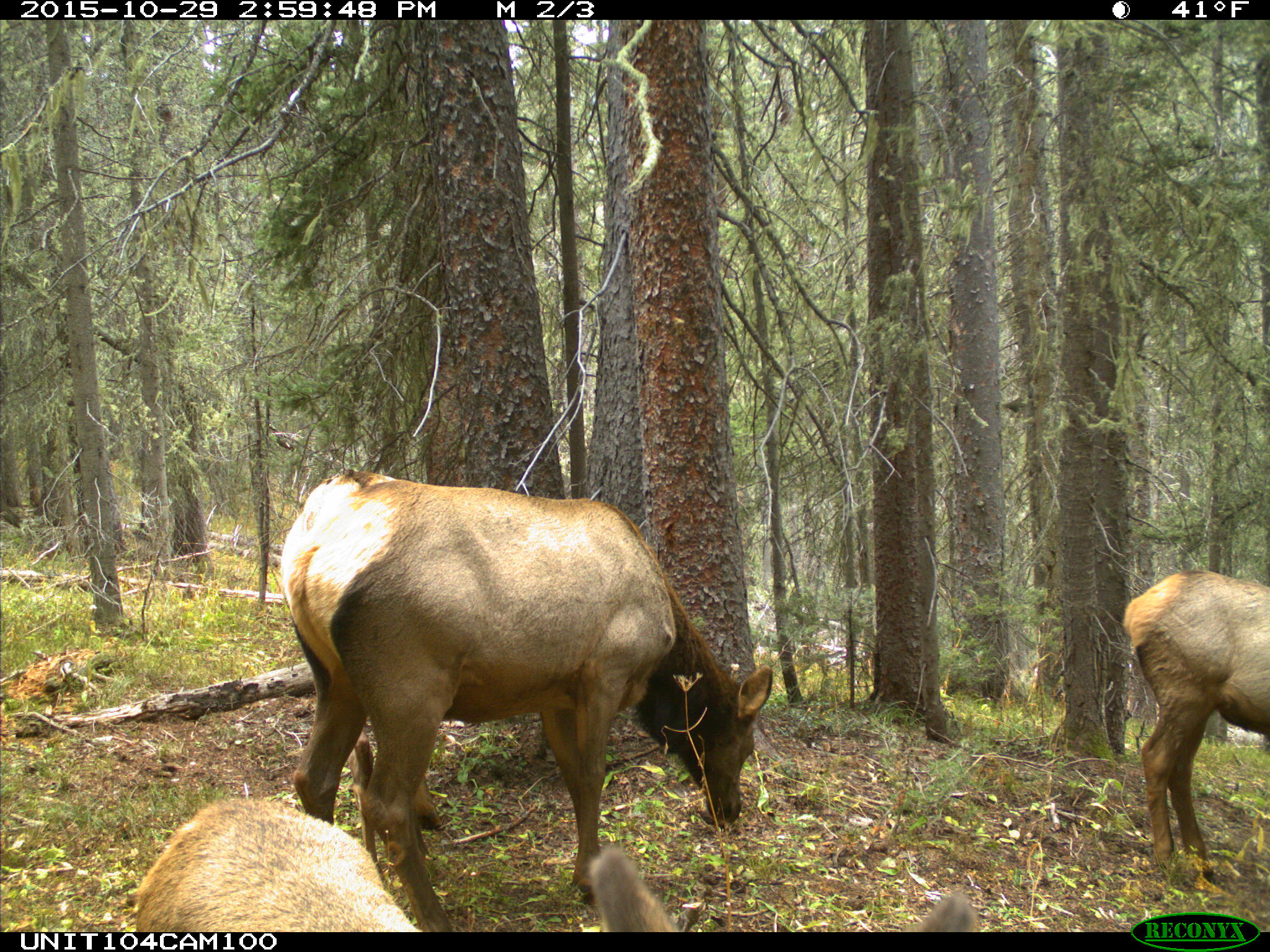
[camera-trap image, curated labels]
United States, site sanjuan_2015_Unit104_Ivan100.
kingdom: Animalia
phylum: Chordata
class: Mammalia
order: Artiodactyla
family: Cervidae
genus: Cervus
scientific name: Cervus elaphus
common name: red deer